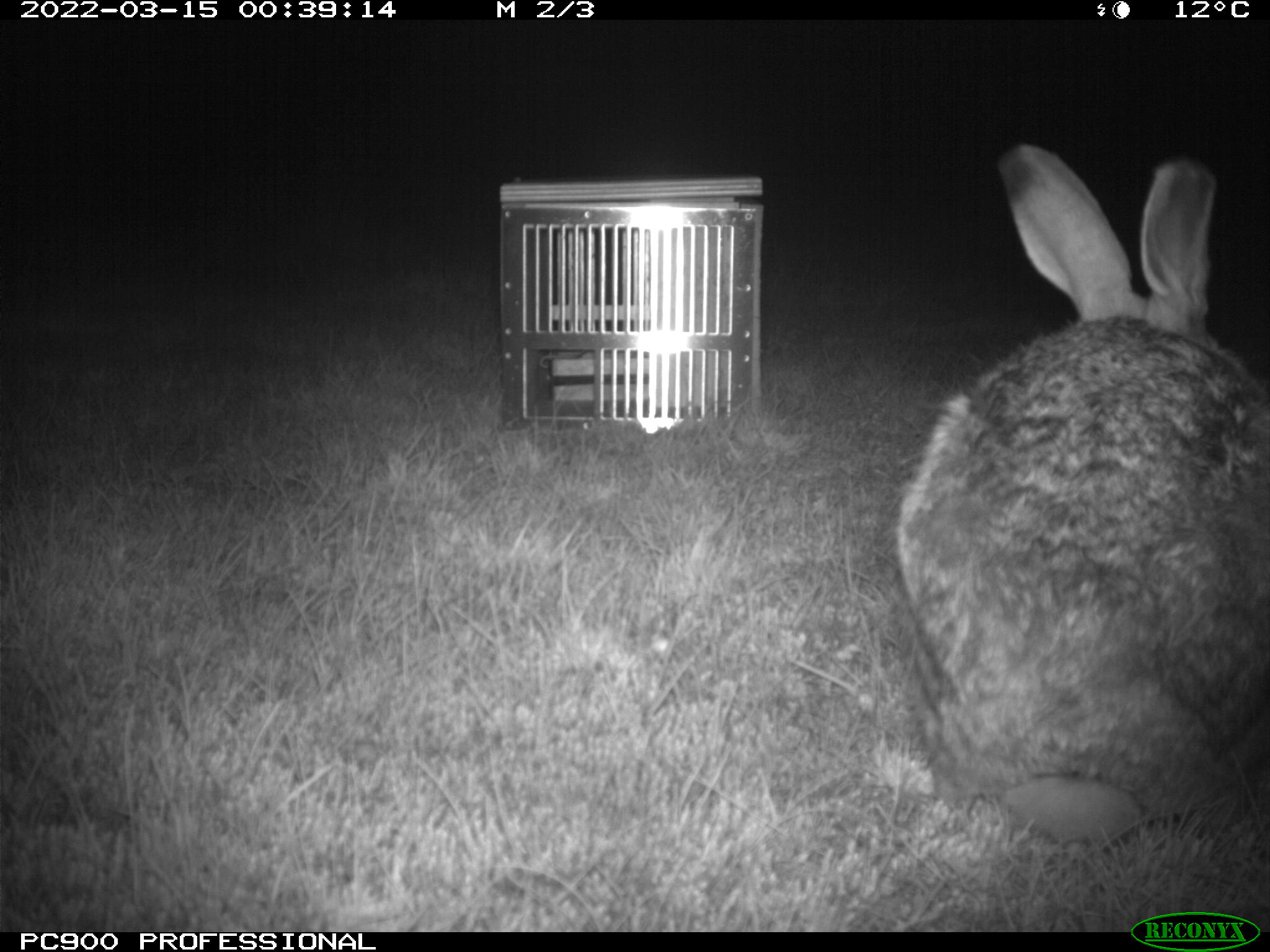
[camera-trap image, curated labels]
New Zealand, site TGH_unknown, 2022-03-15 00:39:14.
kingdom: Animalia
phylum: Chordata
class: Mammalia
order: Lagomorpha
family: Leporidae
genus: Lepus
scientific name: Lepus europaeus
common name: brown hare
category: hare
Hare (brown hare) (Lepus europaeus).